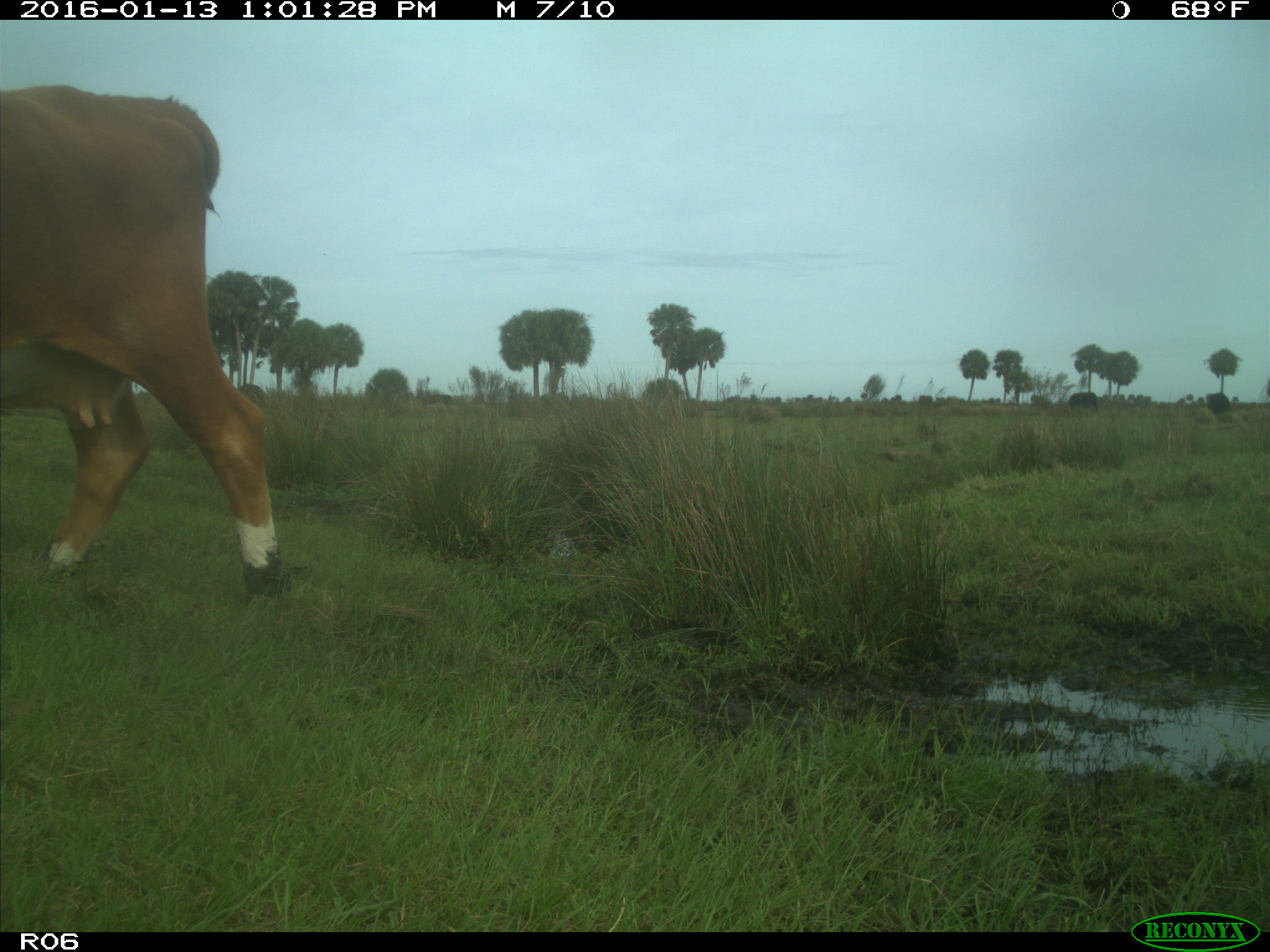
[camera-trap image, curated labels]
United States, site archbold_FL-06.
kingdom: Animalia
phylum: Chordata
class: Mammalia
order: Artiodactyla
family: Bovidae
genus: Bos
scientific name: Bos taurus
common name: domestic cow